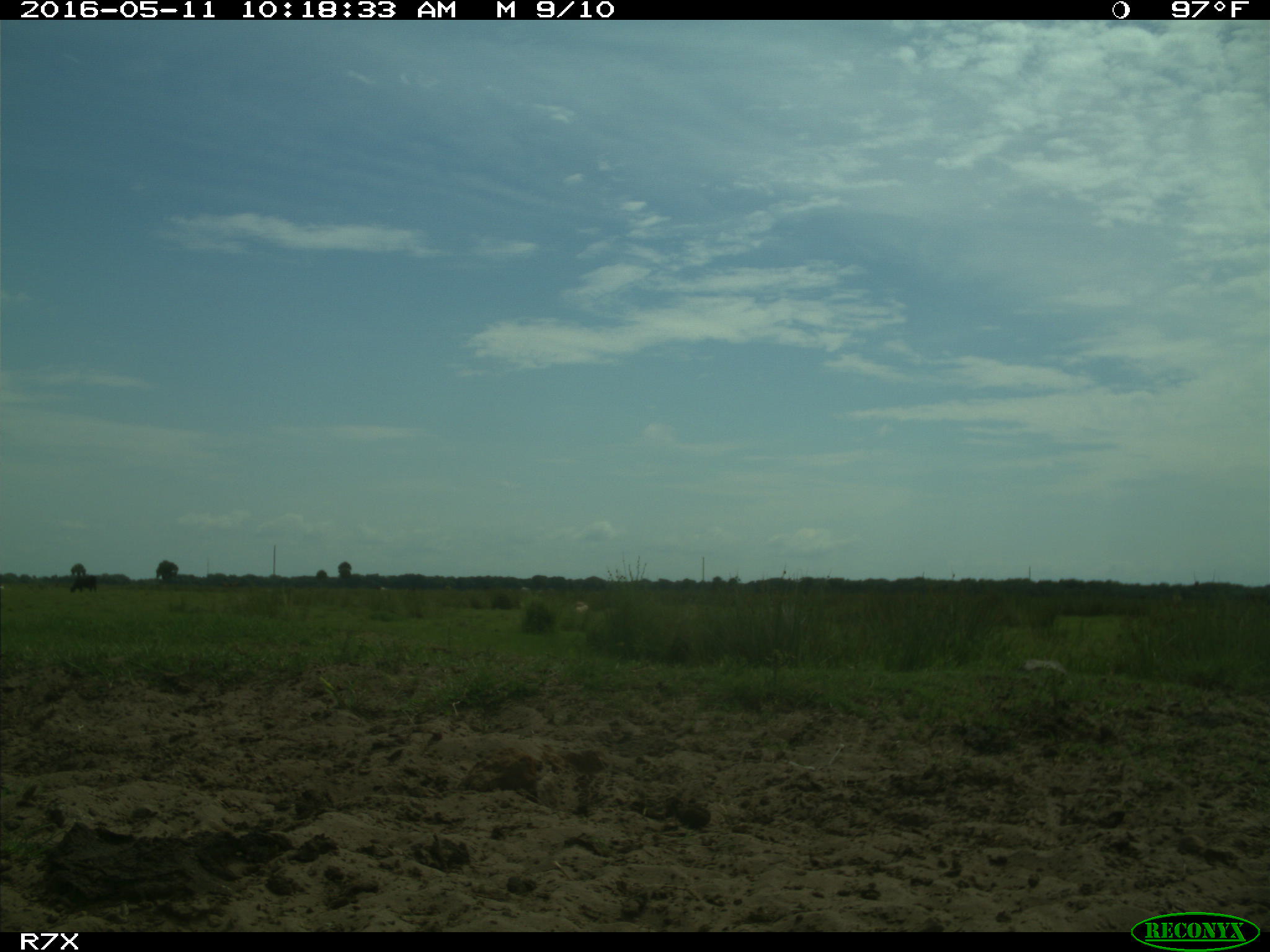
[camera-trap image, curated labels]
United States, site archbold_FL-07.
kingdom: Animalia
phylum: Chordata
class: Mammalia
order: Artiodactyla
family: Bovidae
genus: Bos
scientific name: Bos taurus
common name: domestic cow